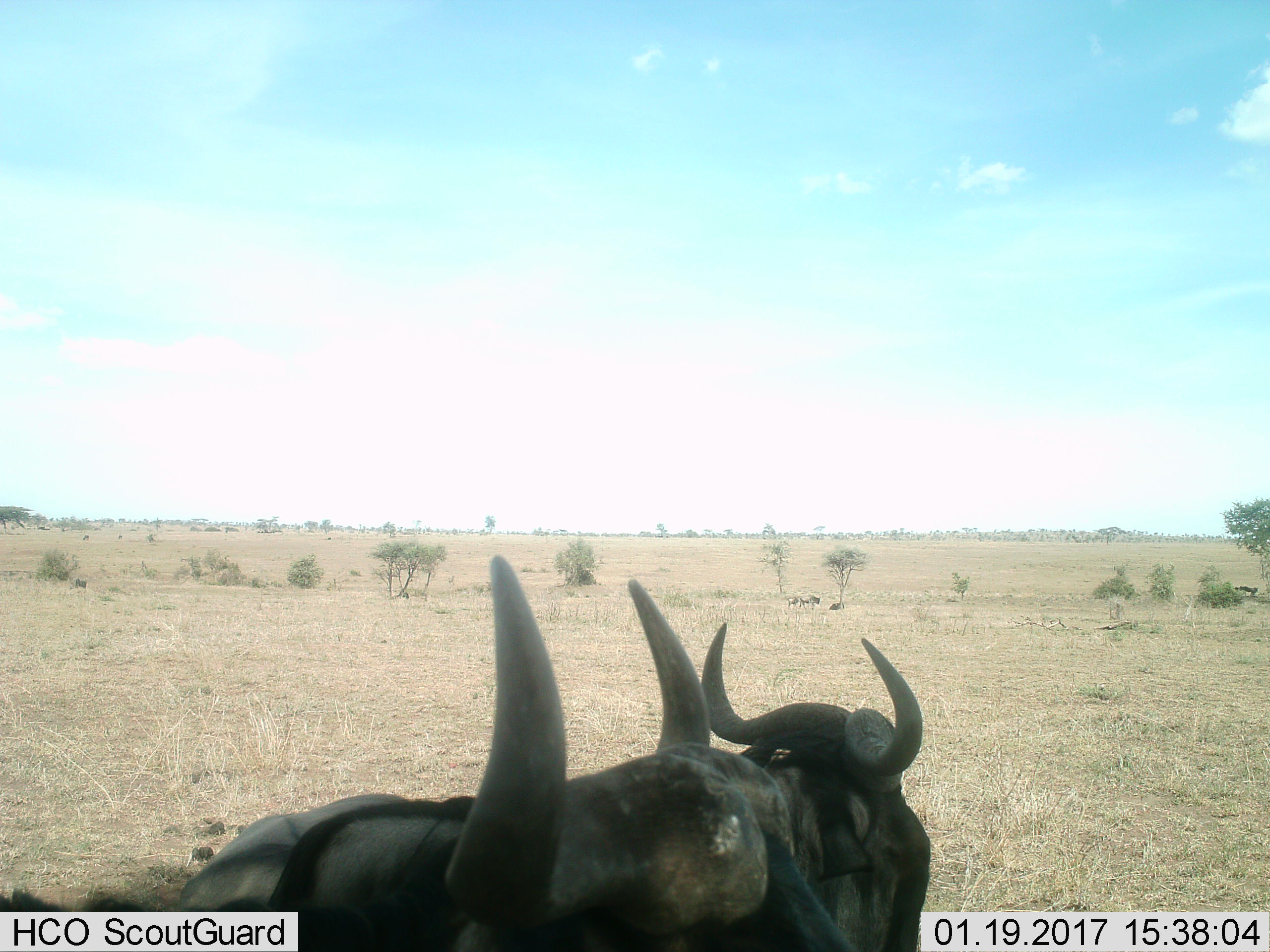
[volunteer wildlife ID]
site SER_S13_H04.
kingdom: Animalia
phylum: Chordata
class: Mammalia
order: Artiodactyla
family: Bovidae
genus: Connochaetes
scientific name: Connochaetes taurinus taurinus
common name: blue wildebeest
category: wildebeestblue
Wildebeestblue (blue wildebeest) (Connochaetes taurinus taurinus), count 5. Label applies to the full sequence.